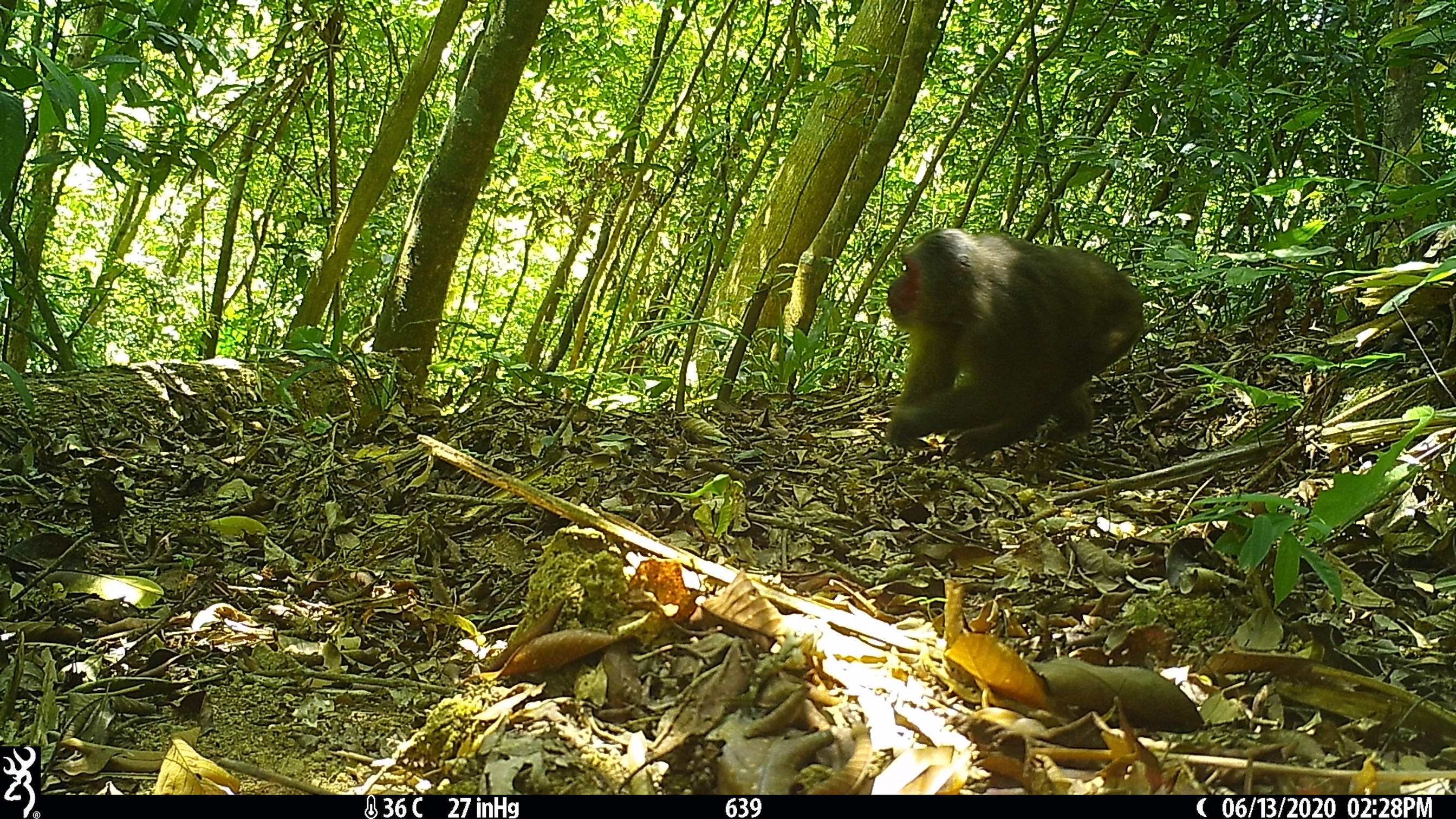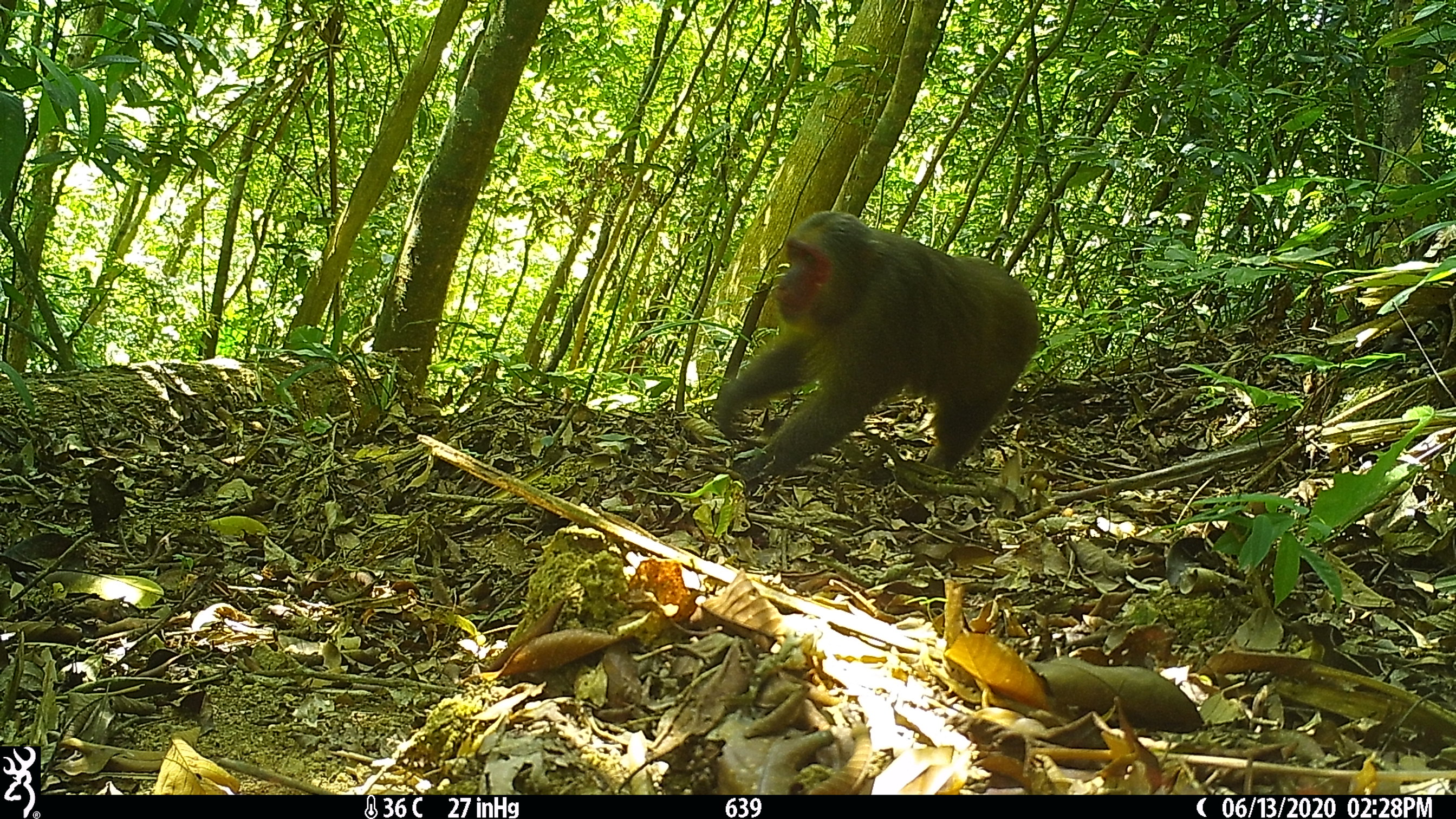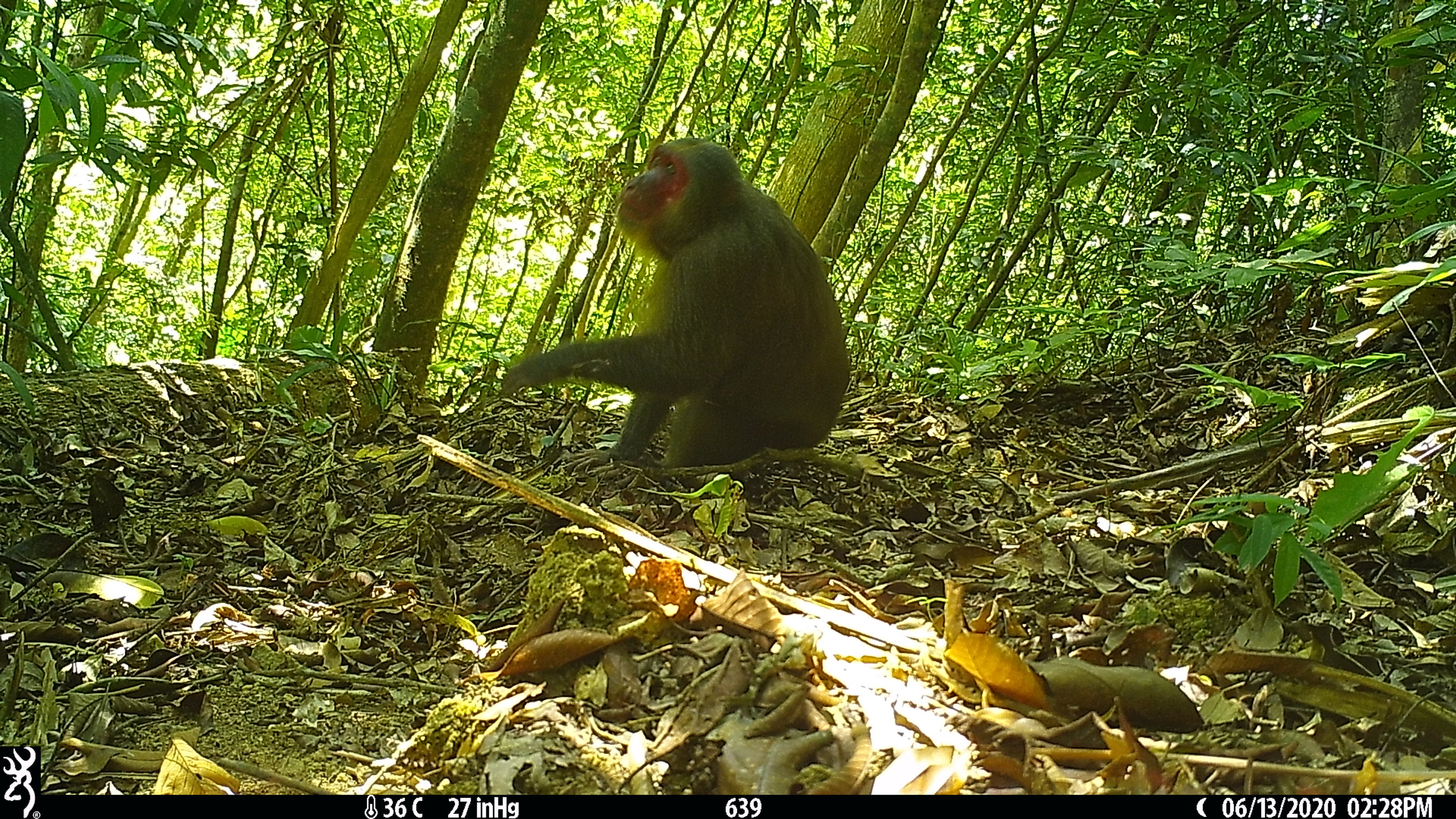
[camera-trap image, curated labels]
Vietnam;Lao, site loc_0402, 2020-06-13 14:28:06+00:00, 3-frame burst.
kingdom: Animalia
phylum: Chordata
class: Mammalia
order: Primates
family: Cercopithecidae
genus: Macaca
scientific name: Macaca arctoides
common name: stump-tailed macaque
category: stump tailed macaque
Stump tailed macaque (stump-tailed macaque) (Macaca arctoides). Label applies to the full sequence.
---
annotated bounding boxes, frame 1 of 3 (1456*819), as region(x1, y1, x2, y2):
stump tailed macaque: region(884, 227, 1143, 464)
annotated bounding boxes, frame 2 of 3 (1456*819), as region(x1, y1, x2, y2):
stump tailed macaque: region(713, 210, 1040, 490)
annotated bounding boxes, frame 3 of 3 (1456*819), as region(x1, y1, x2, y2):
stump tailed macaque: region(500, 138, 851, 473)